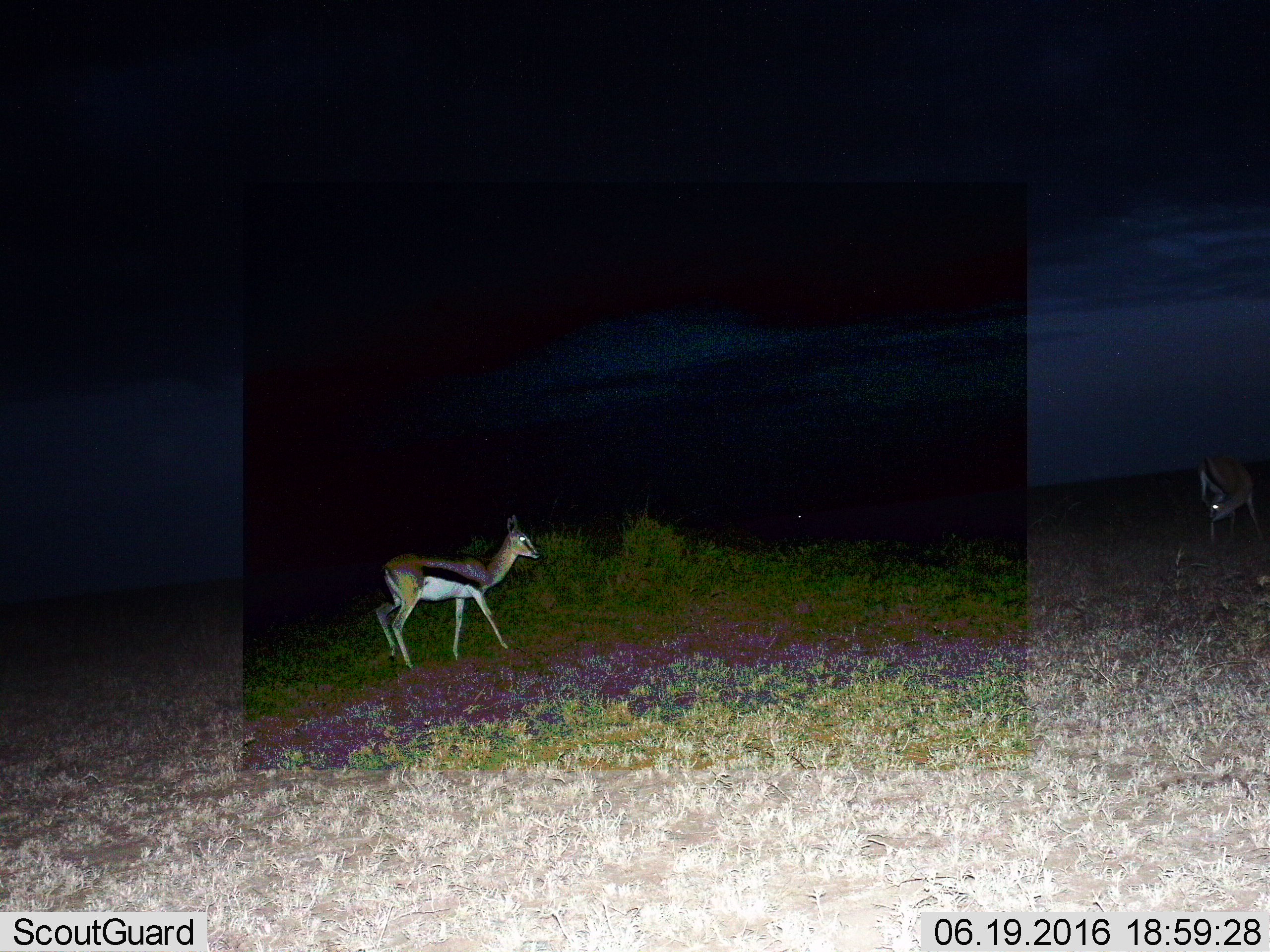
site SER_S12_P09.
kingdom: Animalia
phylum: Chordata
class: Mammalia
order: Artiodactyla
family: Bovidae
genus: Eudorcas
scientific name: Eudorcas thomsonii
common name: thomson's gazelle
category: gazellethomsons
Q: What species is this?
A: Gazellethomsons (thomson's gazelle) (Eudorcas thomsonii).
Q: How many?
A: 2.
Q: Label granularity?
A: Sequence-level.